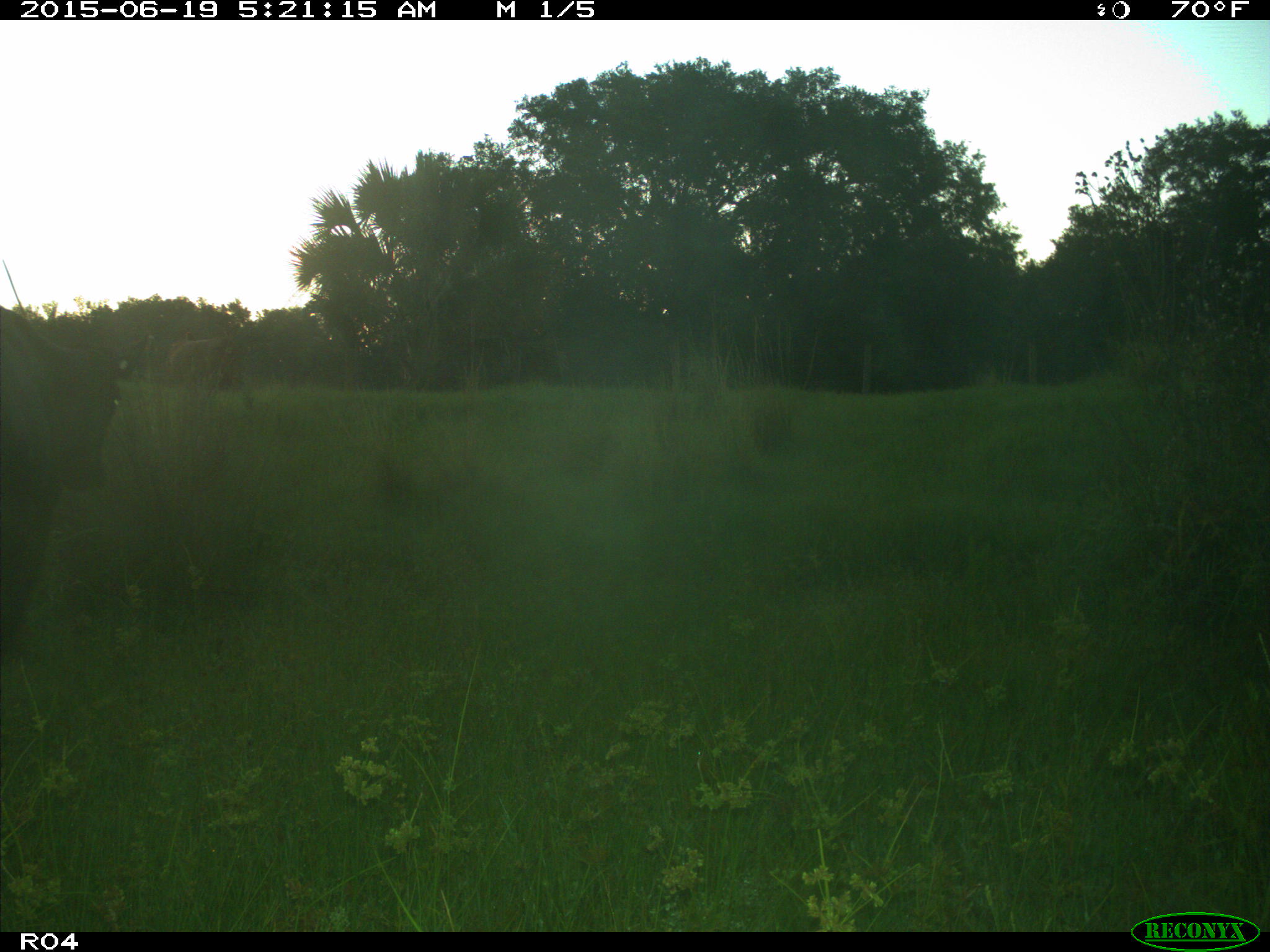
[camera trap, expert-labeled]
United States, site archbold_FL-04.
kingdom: Animalia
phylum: Chordata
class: Mammalia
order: Artiodactyla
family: Bovidae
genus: Bos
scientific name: Bos taurus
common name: domestic cow